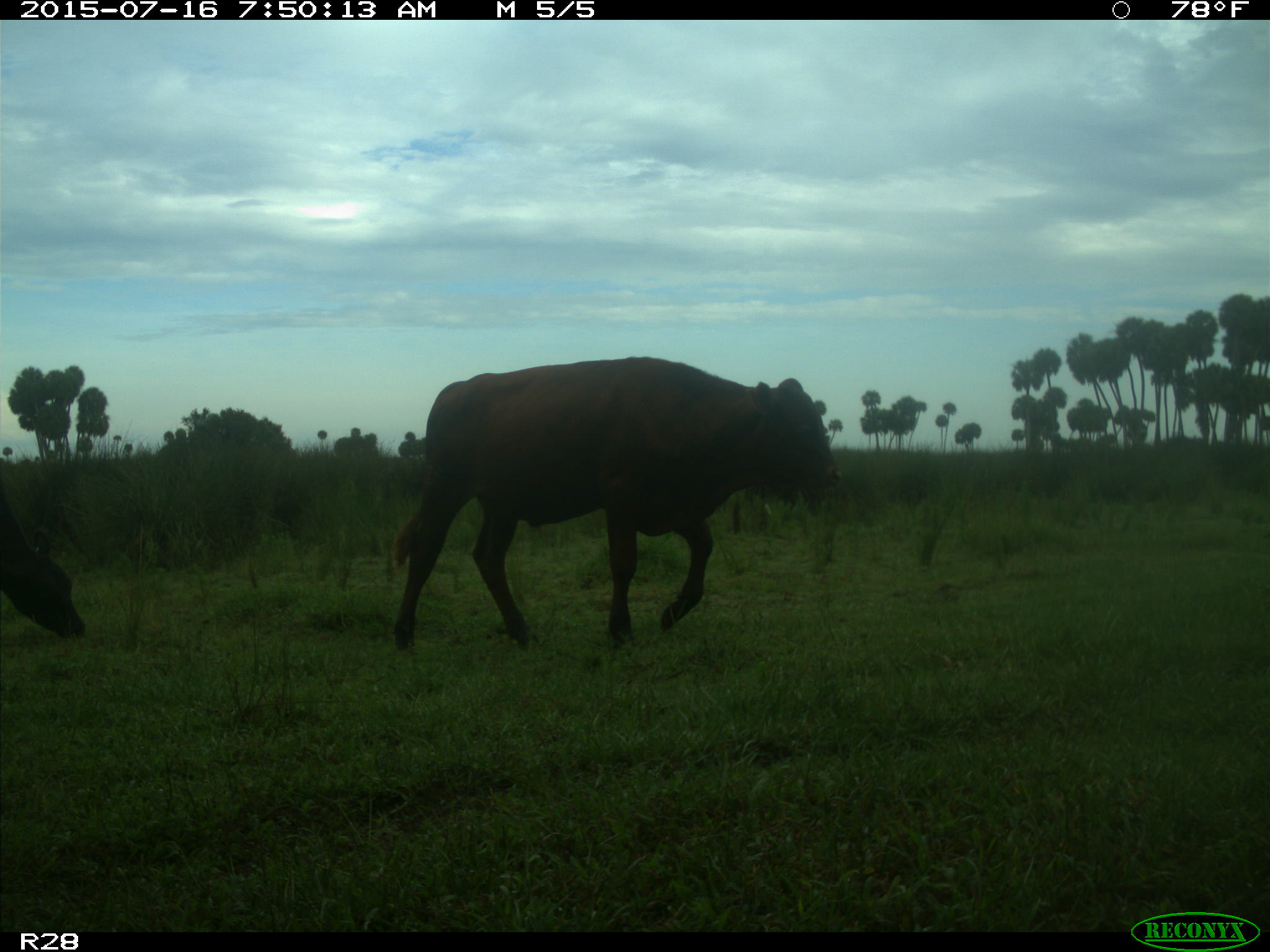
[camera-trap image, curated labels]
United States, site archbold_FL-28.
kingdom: Animalia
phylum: Chordata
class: Mammalia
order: Artiodactyla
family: Bovidae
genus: Bos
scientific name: Bos taurus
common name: domestic cow